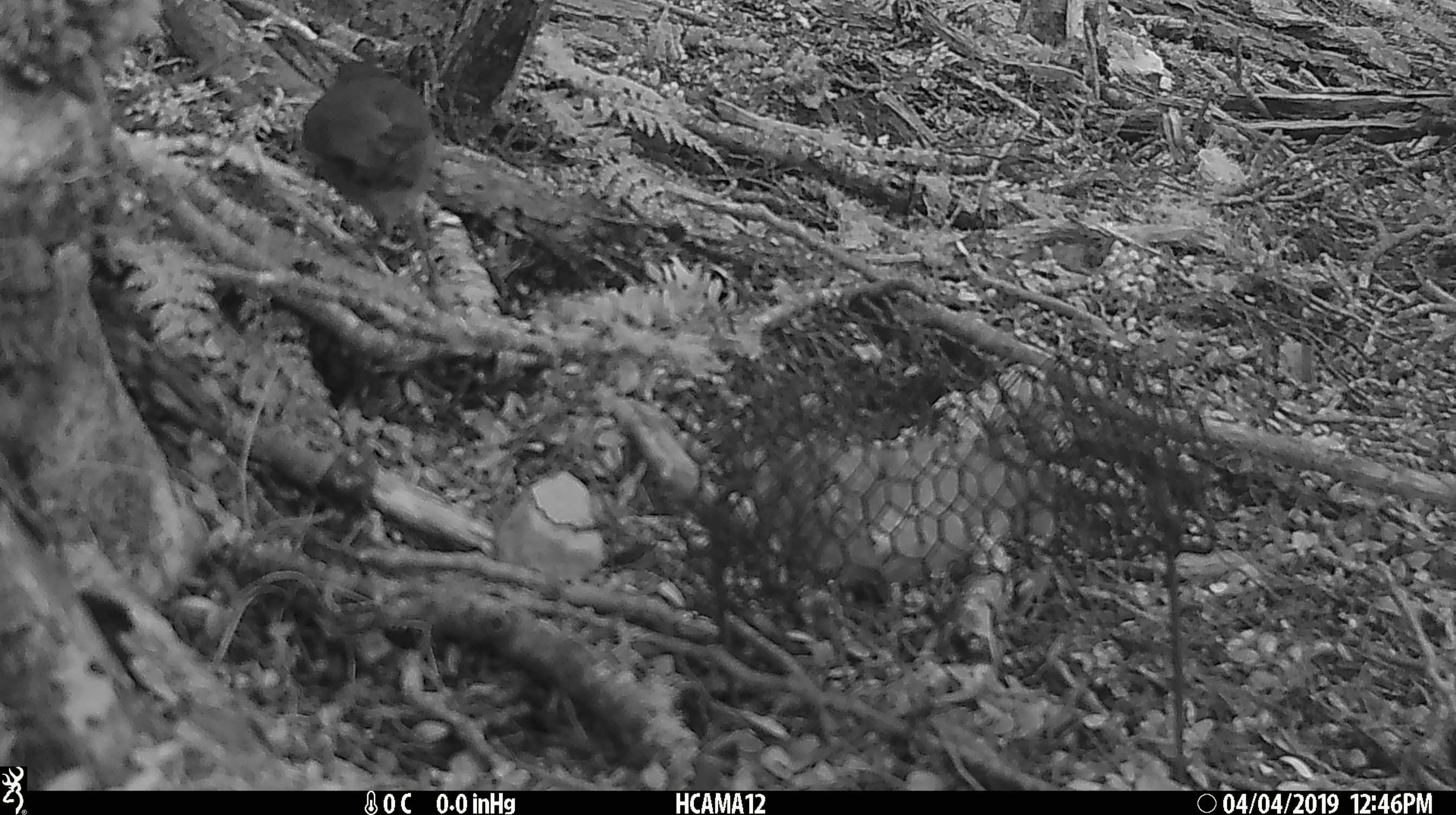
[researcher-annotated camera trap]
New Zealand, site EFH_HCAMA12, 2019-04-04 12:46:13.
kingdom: Animalia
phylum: Chordata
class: Aves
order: Passeriformes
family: Petroicidae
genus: Petroica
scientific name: Petroica australis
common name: new zealand robin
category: robin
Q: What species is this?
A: Robin (new zealand robin) (Petroica australis).